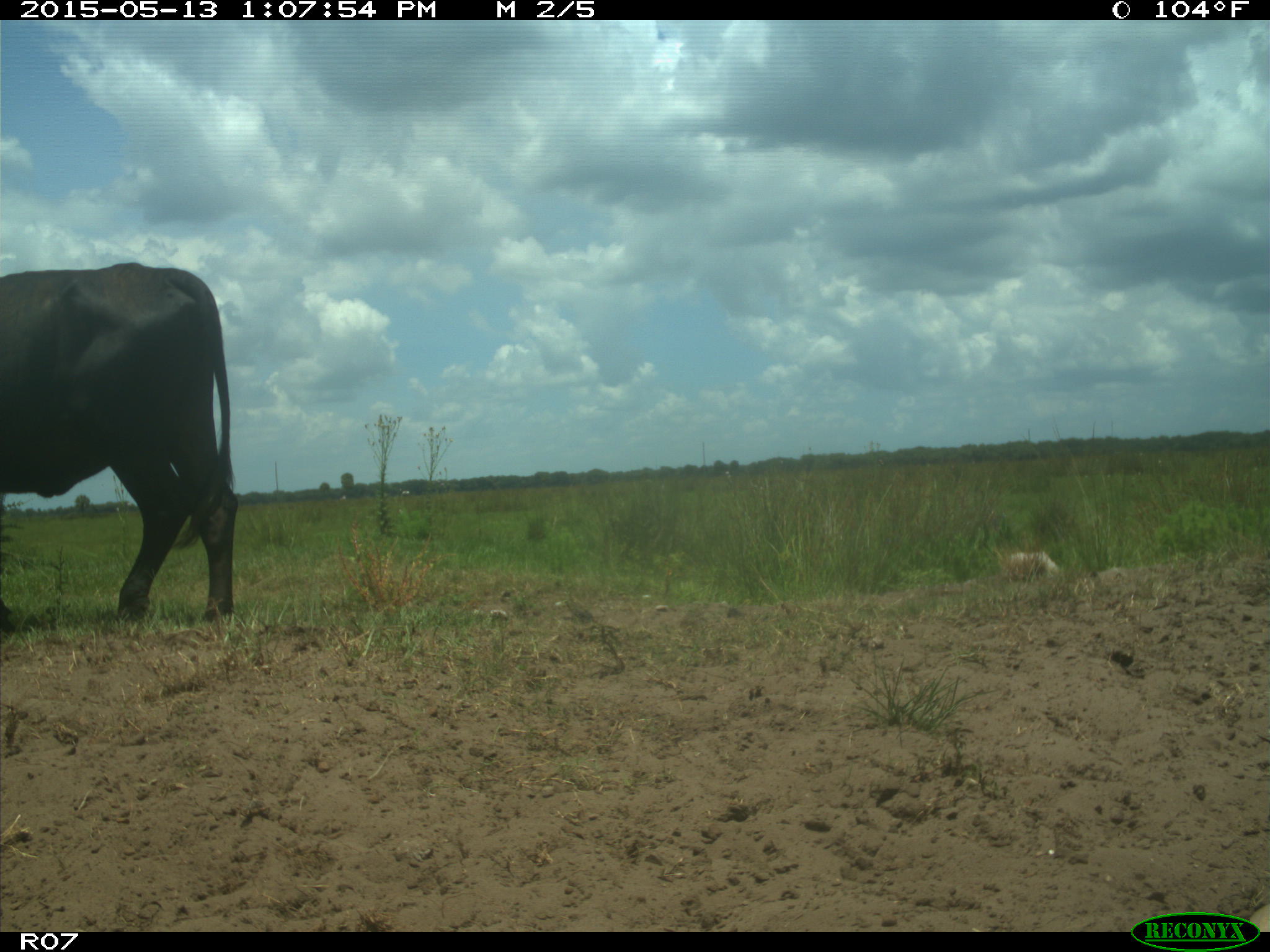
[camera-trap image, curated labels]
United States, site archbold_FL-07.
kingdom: Animalia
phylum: Chordata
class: Mammalia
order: Artiodactyla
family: Bovidae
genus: Bos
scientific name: Bos taurus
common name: domestic cow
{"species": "Bos taurus (domestic cow)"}